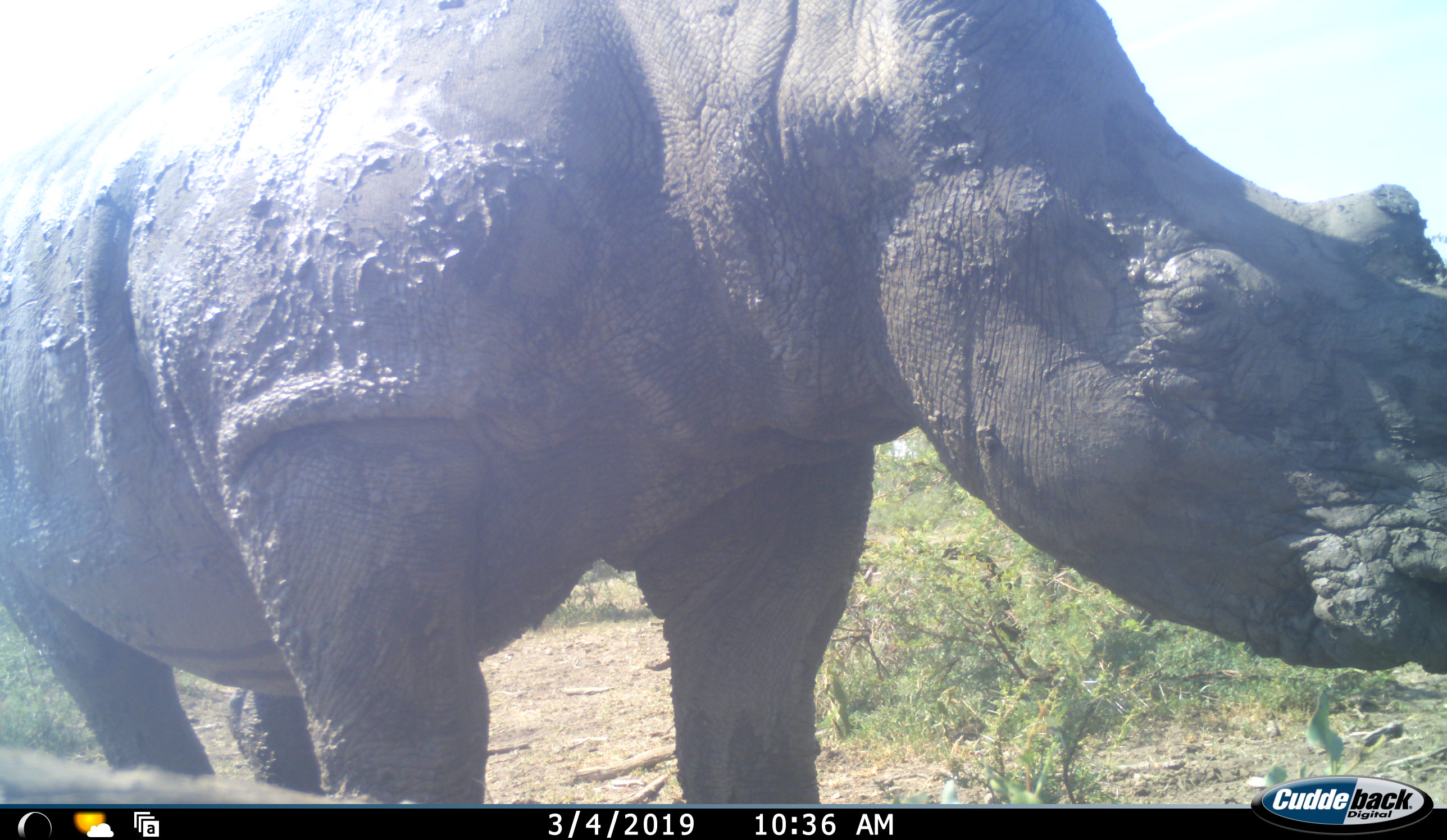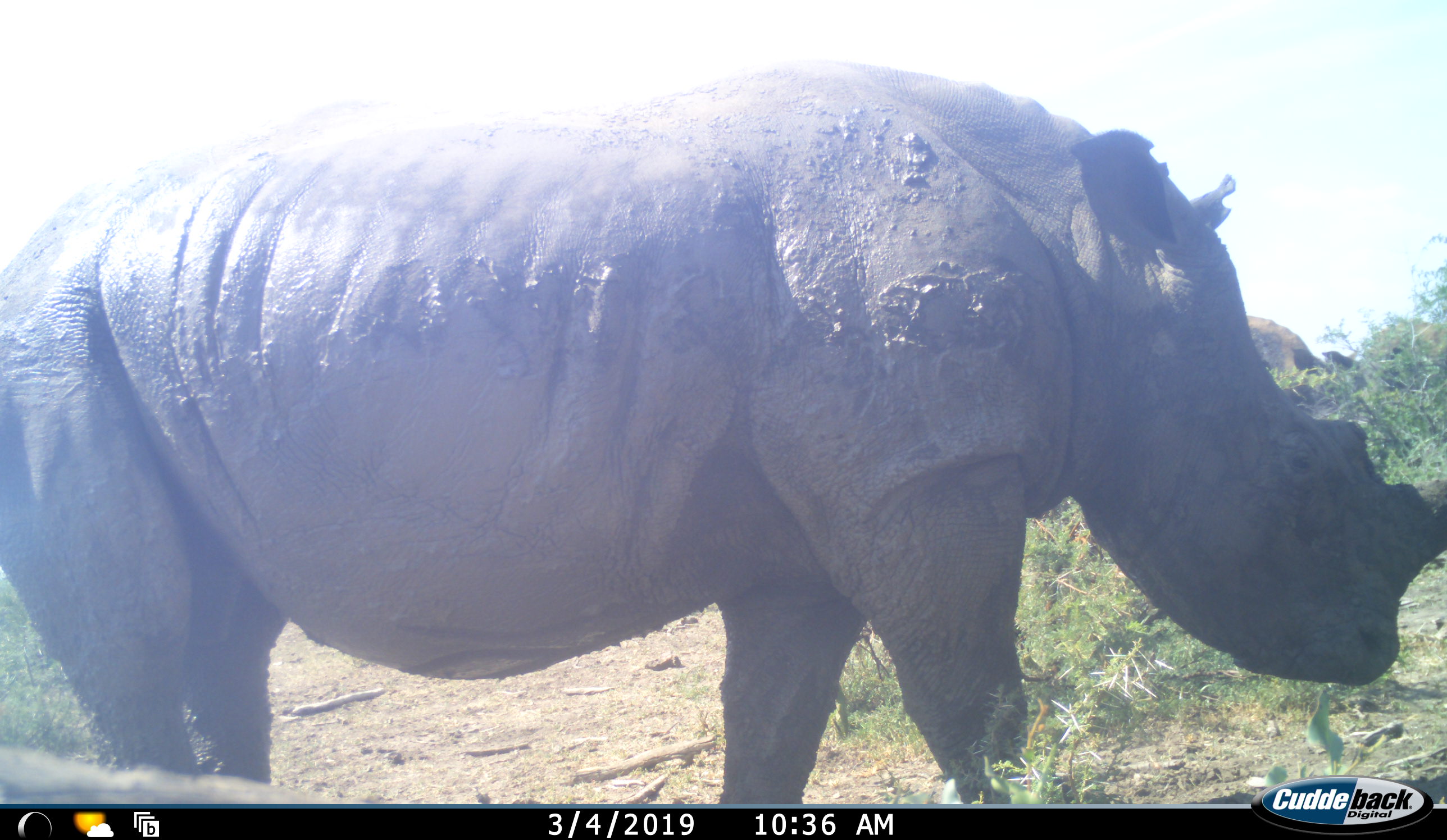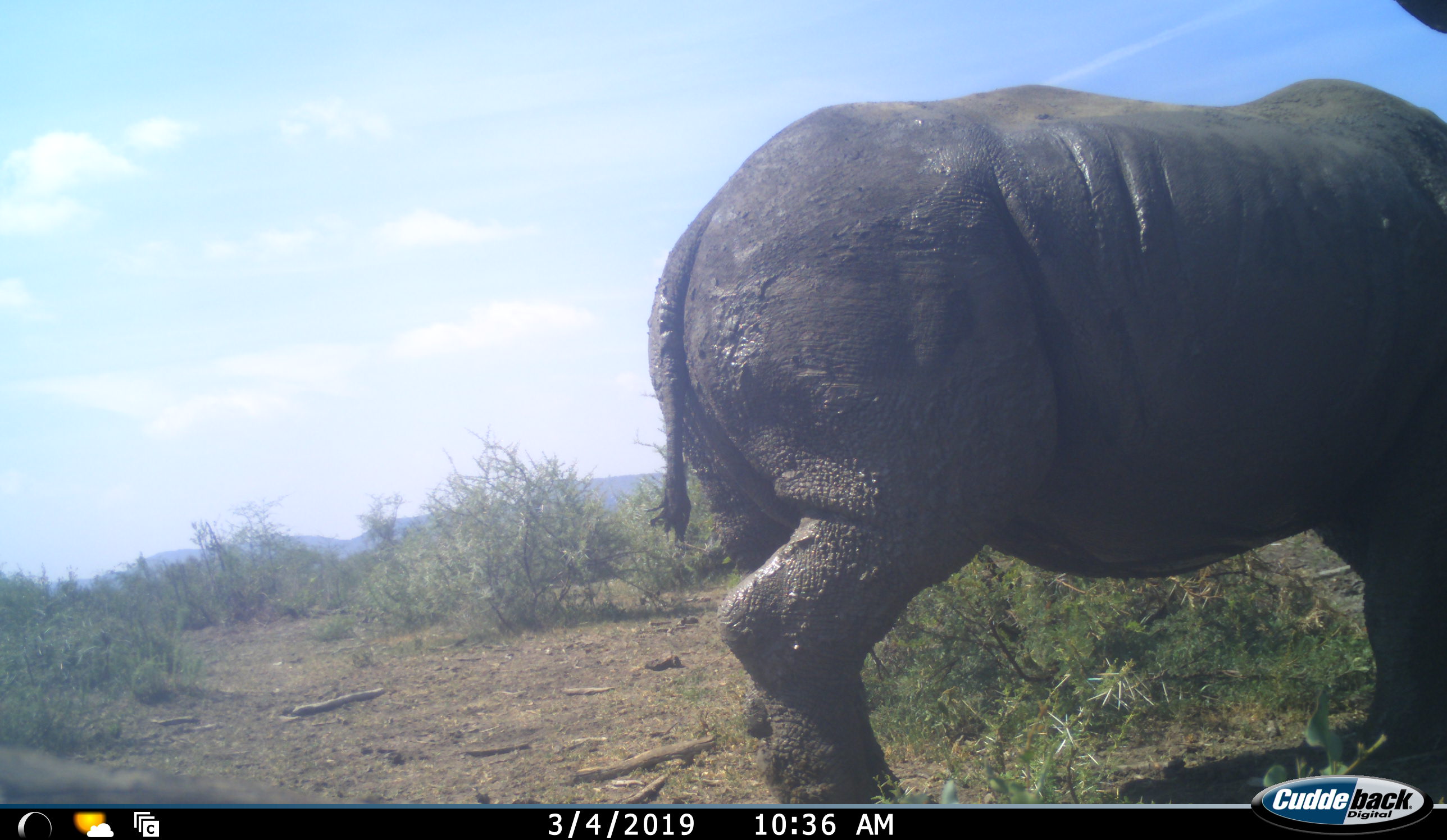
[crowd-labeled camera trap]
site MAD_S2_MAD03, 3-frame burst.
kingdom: Animalia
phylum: Chordata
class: Mammalia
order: Perissodactyla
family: Rhinocerotidae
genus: Diceros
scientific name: Diceros bicornis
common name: black rhinoceros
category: rhinocerosblack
Rhinocerosblack (black rhinoceros) (Diceros bicornis), count 1. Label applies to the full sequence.